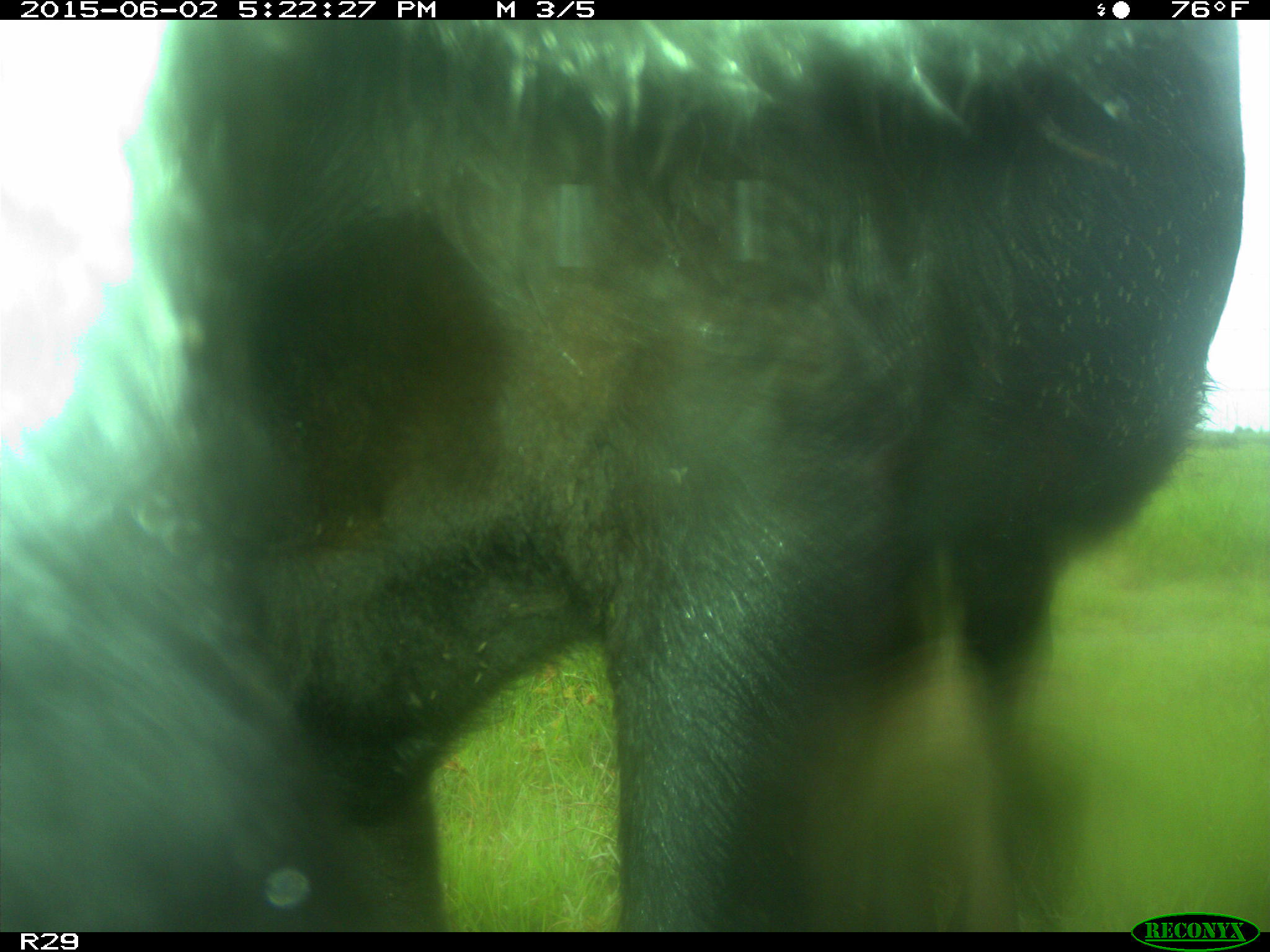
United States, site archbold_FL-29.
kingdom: Animalia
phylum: Chordata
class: Mammalia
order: Artiodactyla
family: Bovidae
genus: Bos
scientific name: Bos taurus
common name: domestic cow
Bos taurus (domestic cow).